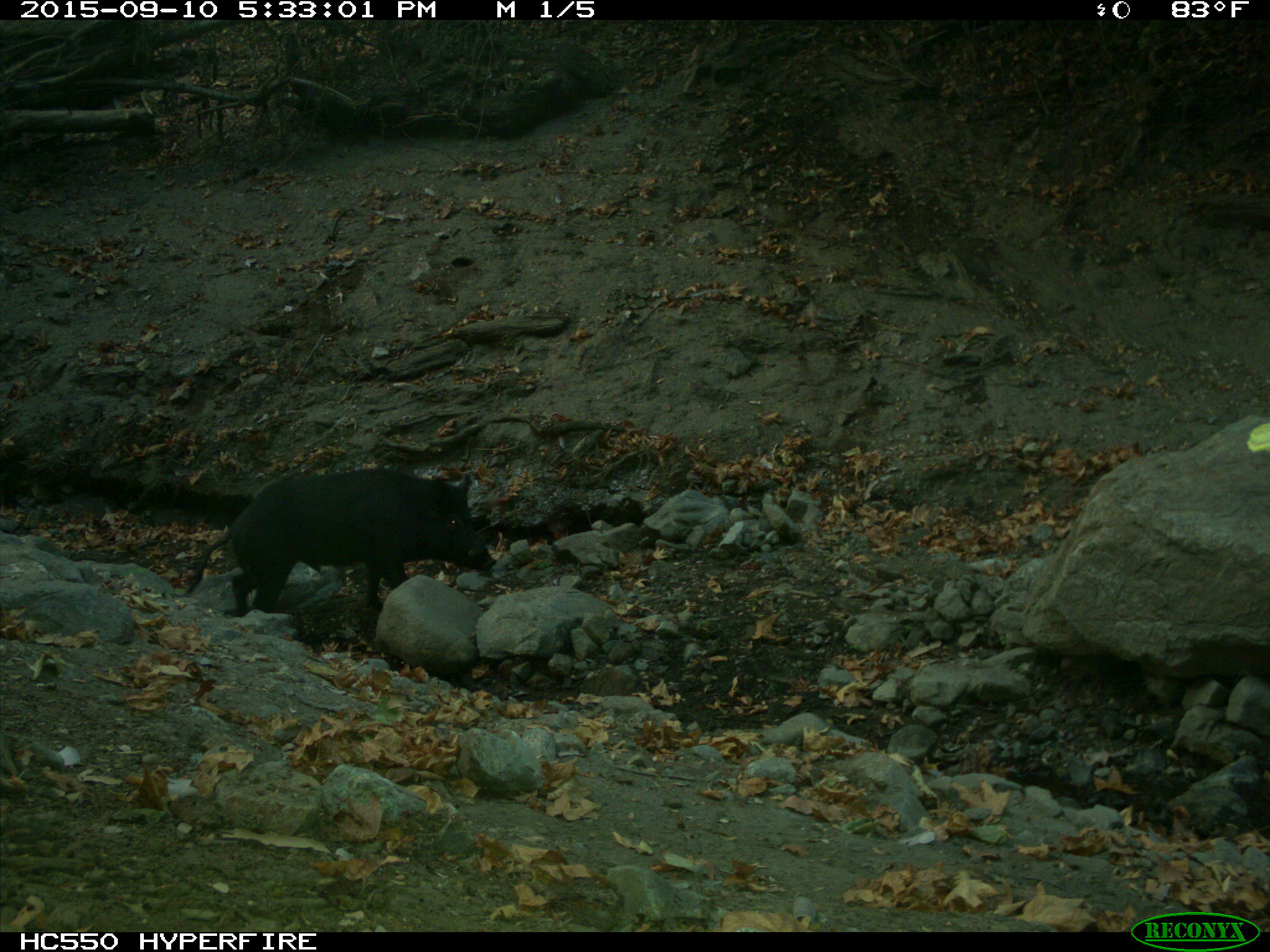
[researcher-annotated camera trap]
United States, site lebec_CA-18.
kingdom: Animalia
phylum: Chordata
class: Mammalia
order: Artiodactyla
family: Suidae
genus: Sus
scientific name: Sus scrofa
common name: wild boar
Sus scrofa (wild boar).